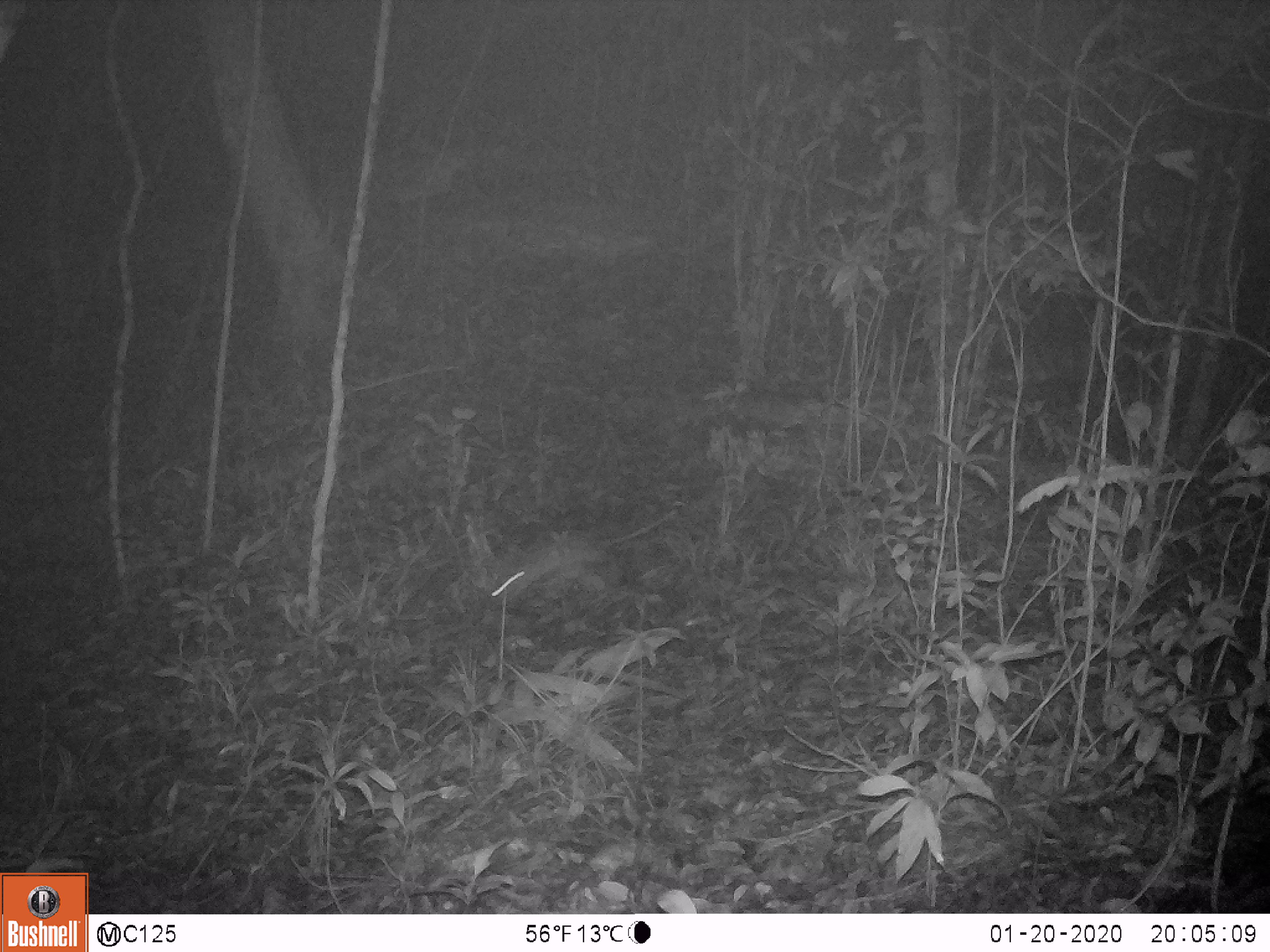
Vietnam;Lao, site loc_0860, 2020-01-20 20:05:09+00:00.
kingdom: Animalia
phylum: Chordata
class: Mammalia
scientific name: Mammalia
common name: mammal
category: unidentified small mammal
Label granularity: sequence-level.